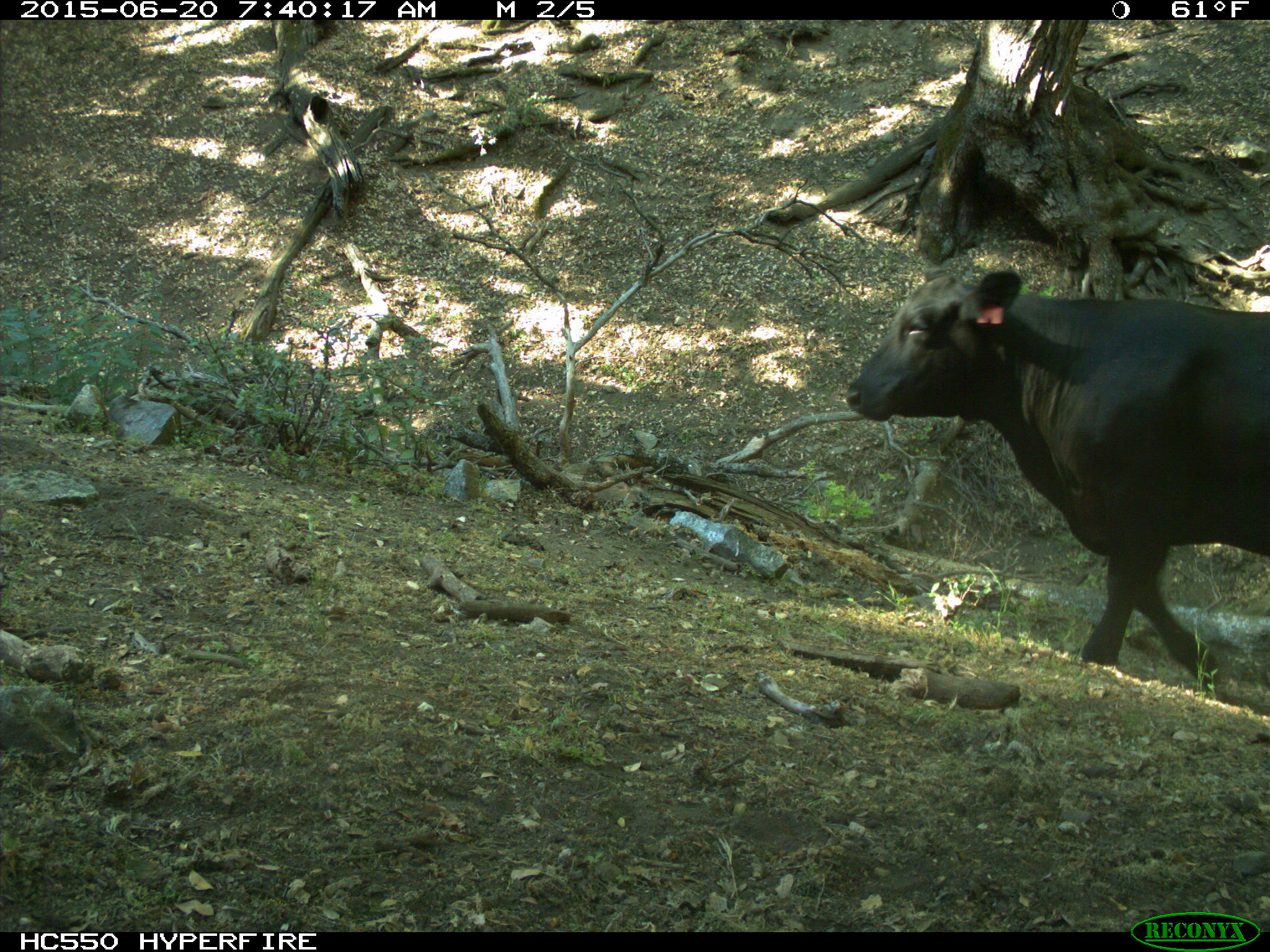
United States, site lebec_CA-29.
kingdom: Animalia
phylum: Chordata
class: Mammalia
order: Artiodactyla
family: Bovidae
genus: Bos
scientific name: Bos taurus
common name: domestic cow